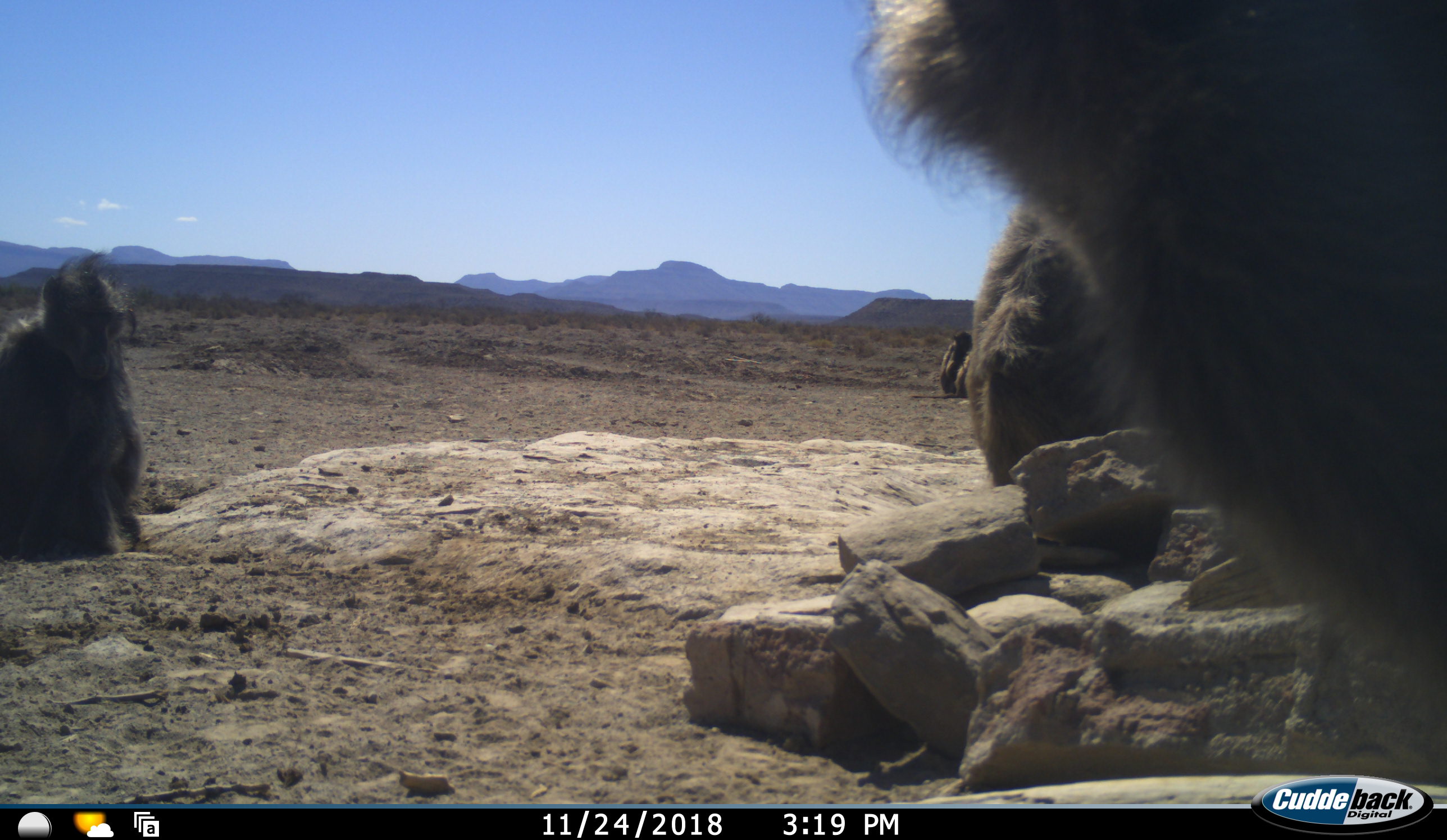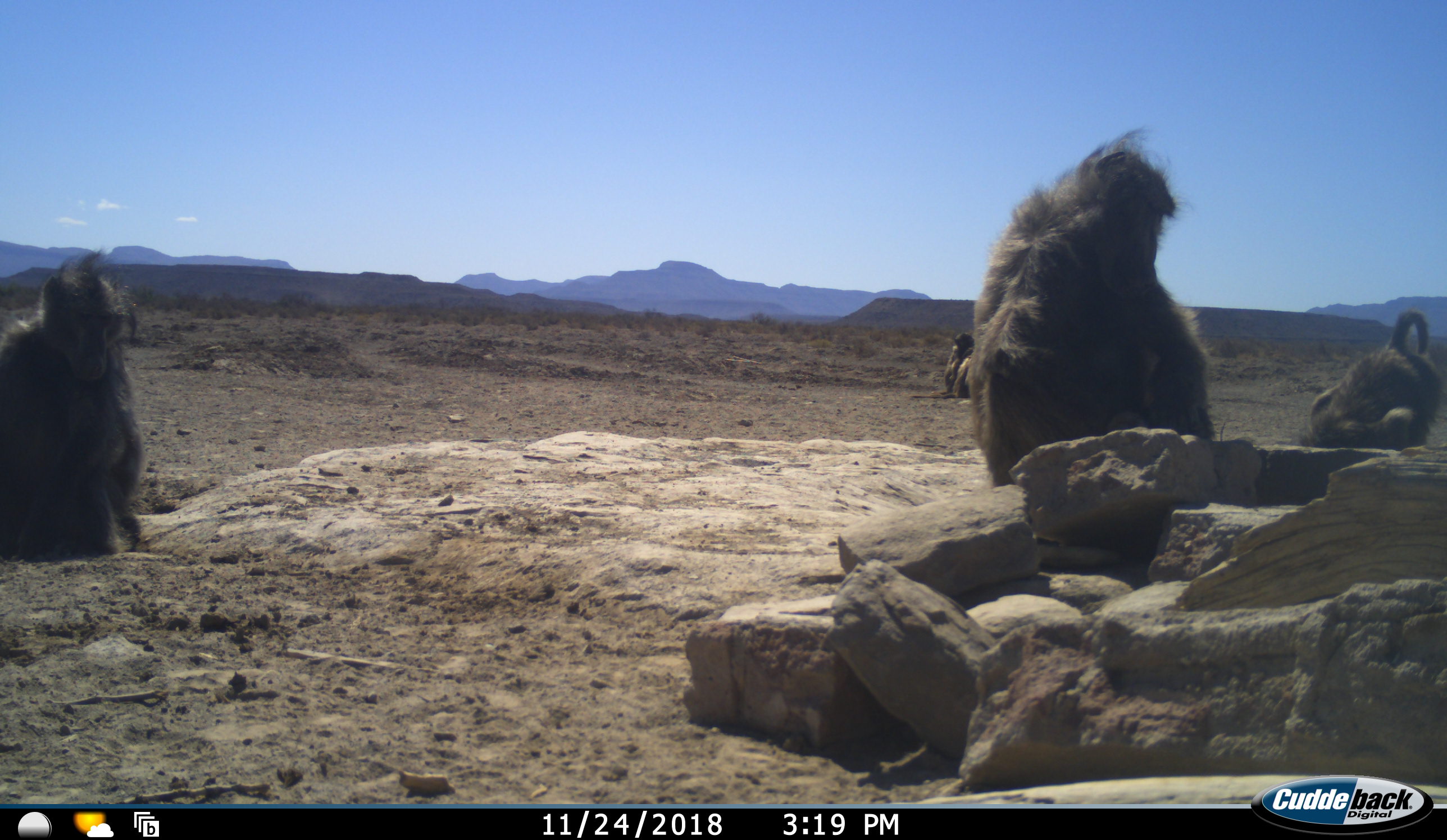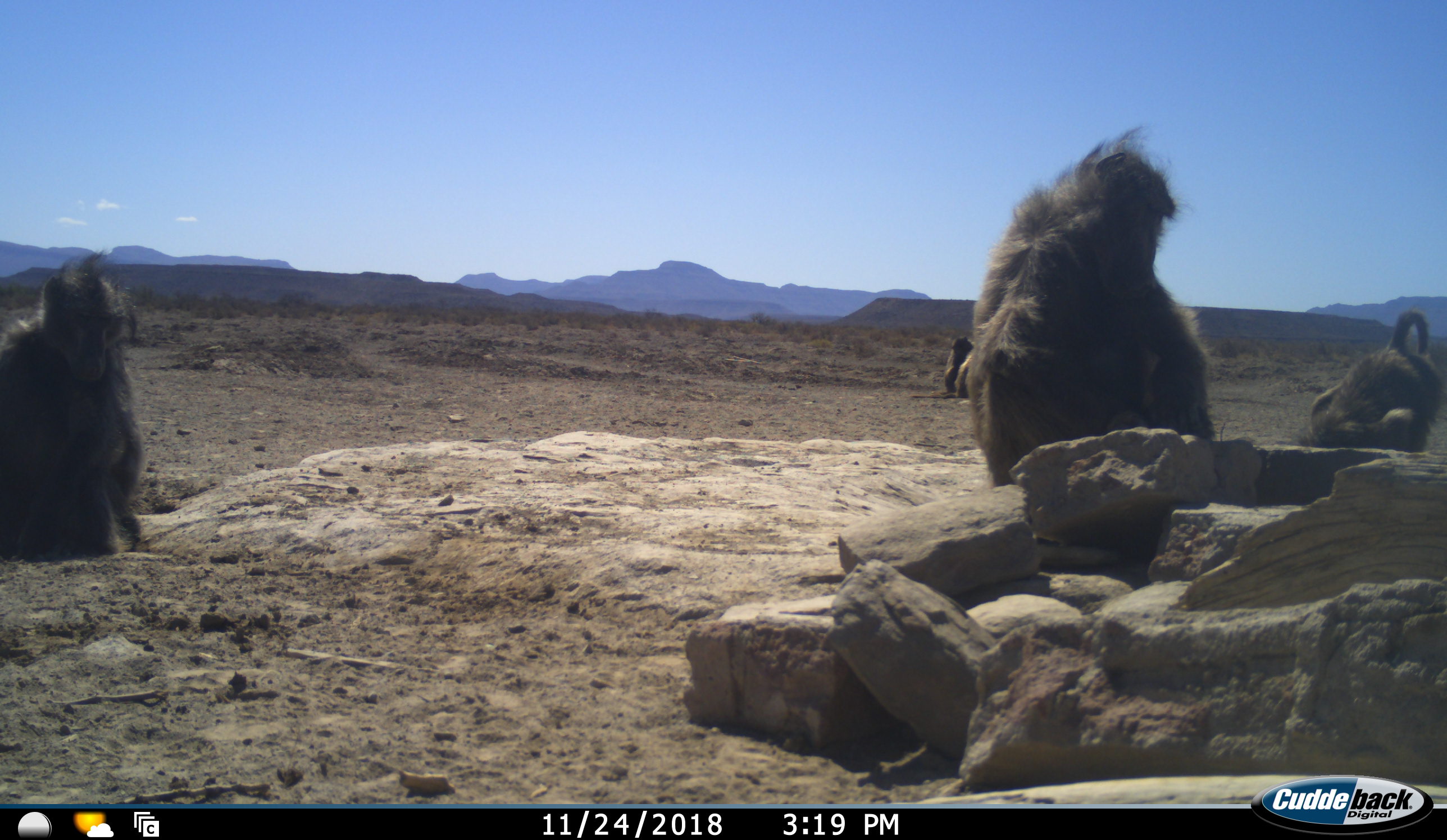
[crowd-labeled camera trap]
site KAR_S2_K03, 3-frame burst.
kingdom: Animalia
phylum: Chordata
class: Mammalia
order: Primates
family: Cercopithecidae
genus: Papio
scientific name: Papio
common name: baboon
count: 6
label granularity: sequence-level